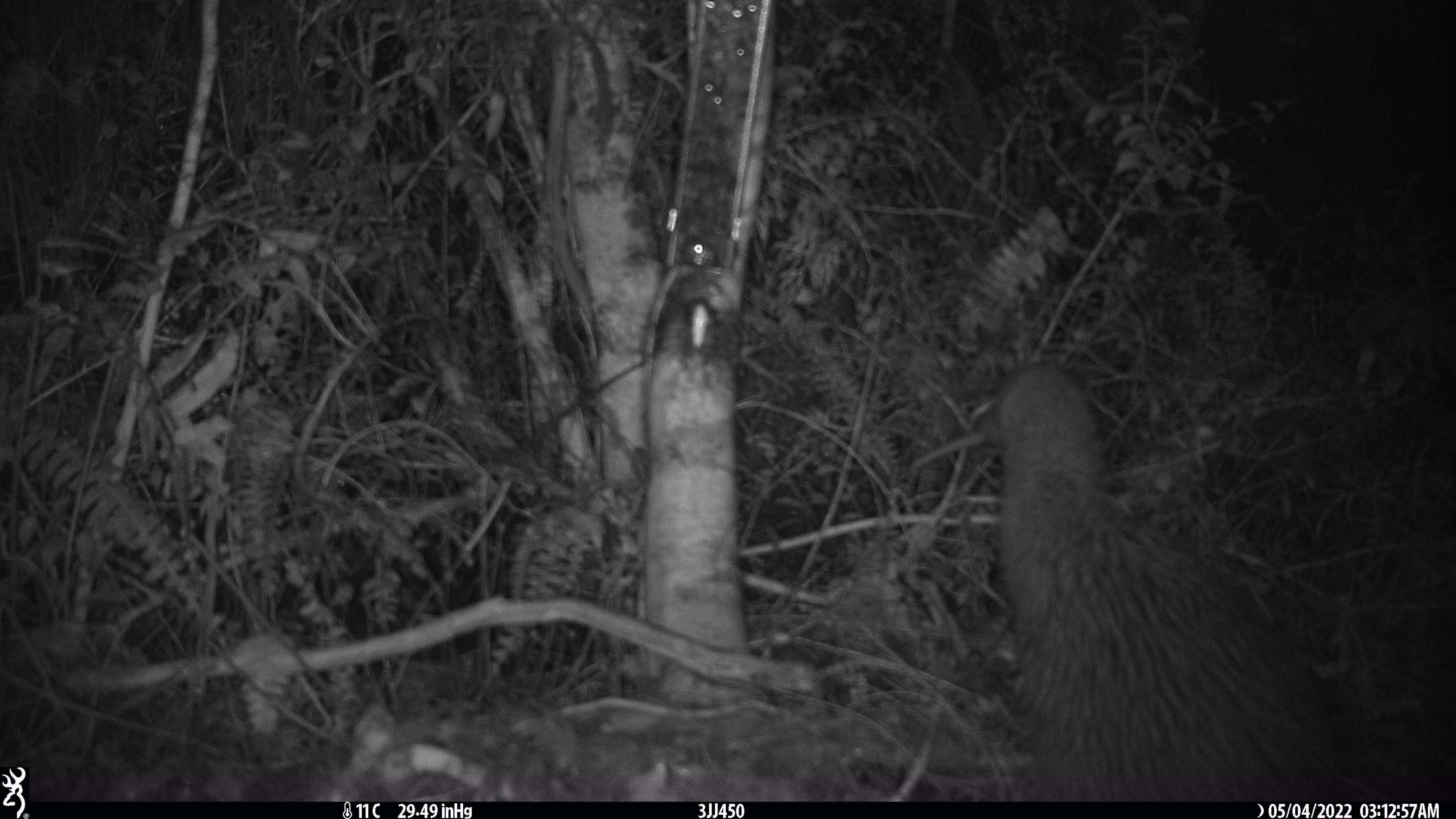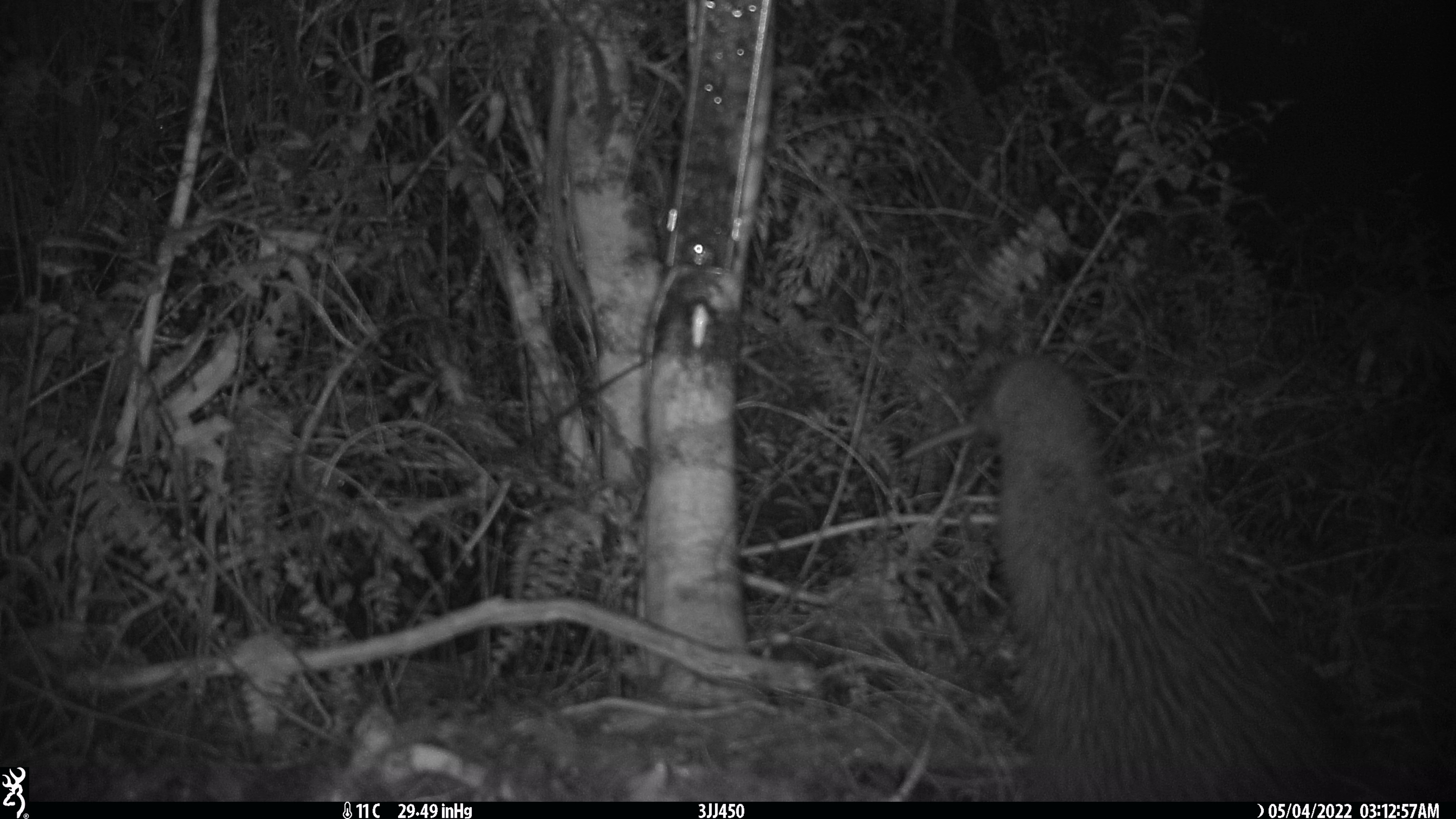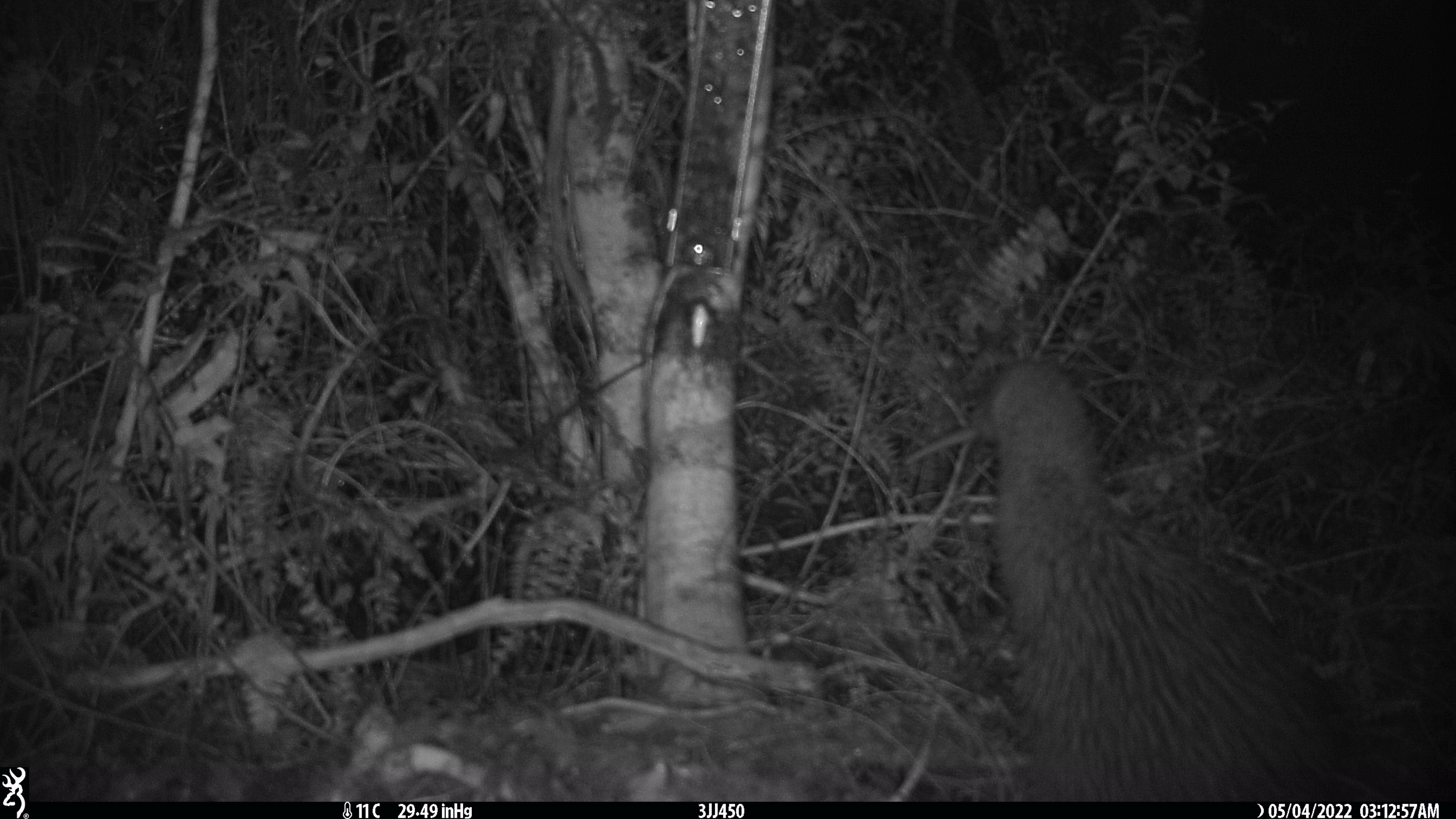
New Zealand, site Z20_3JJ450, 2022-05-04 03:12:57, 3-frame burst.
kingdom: Animalia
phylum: Chordata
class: Aves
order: Apterygiformes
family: Apterygidae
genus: Apteryx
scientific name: Apteryx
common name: kiwi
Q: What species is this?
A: Kiwi (Apteryx).